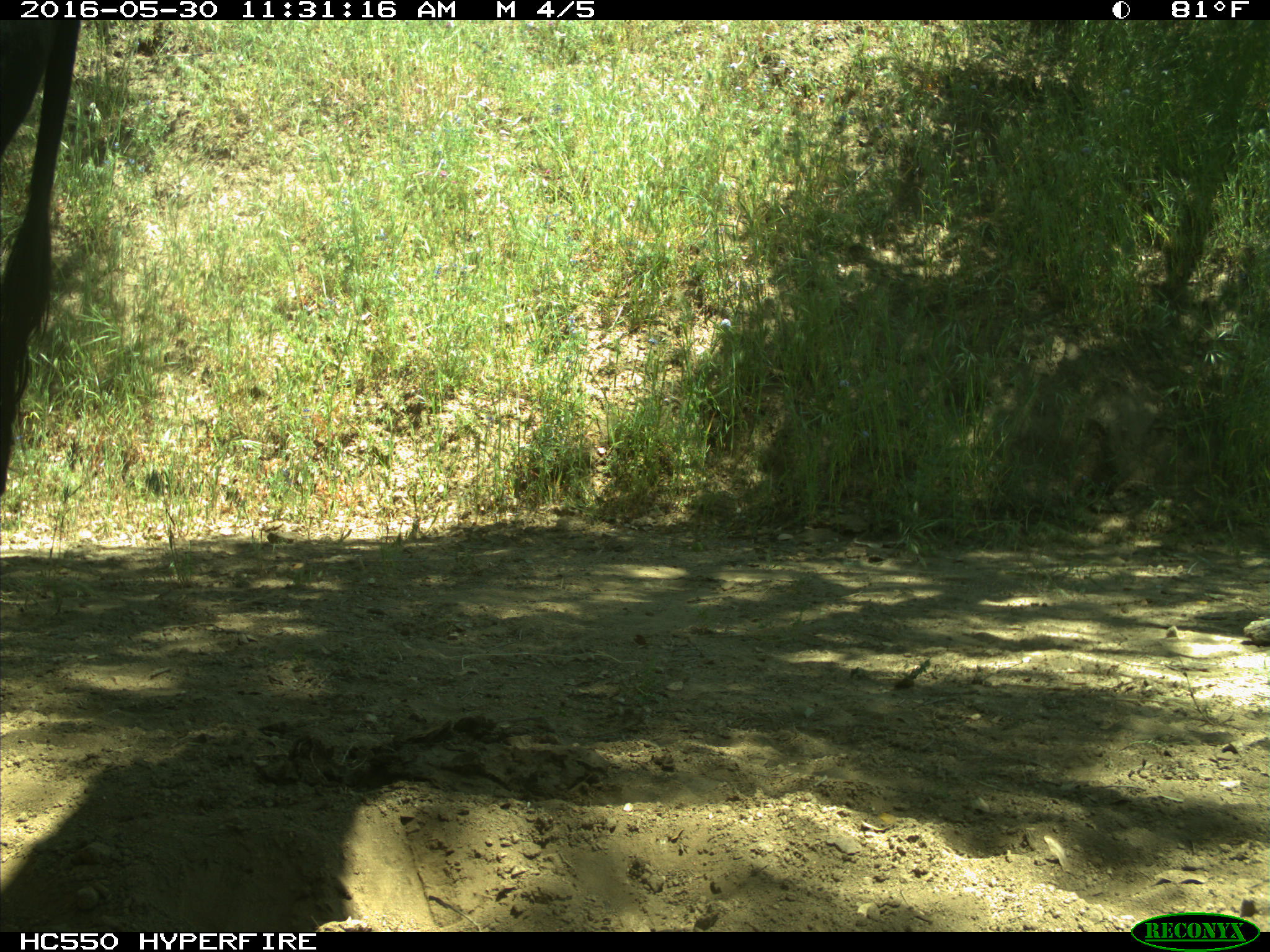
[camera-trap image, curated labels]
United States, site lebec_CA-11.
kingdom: Animalia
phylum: Chordata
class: Mammalia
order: Artiodactyla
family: Bovidae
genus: Bos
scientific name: Bos taurus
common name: domestic cow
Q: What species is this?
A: Bos taurus (domestic cow).